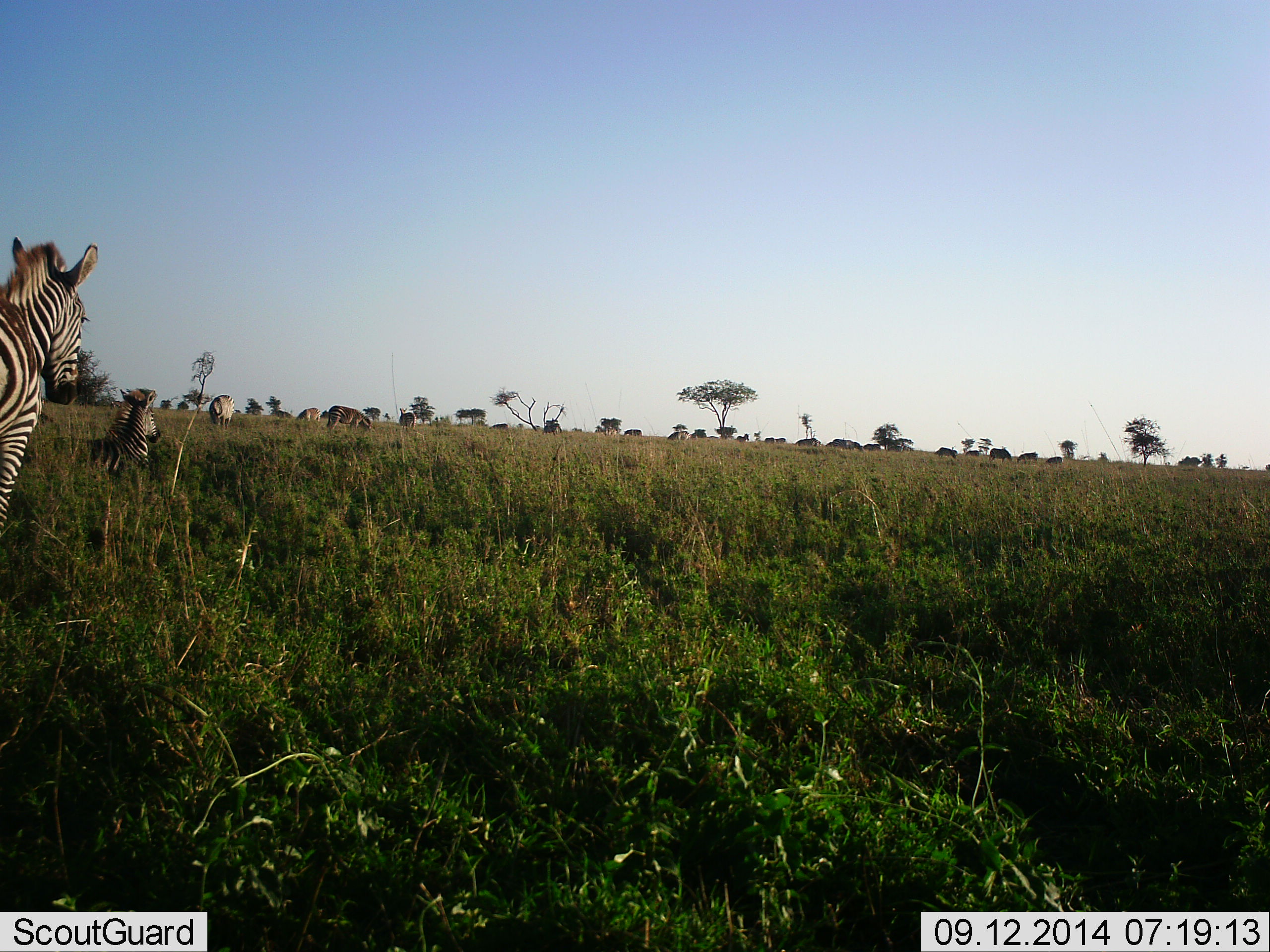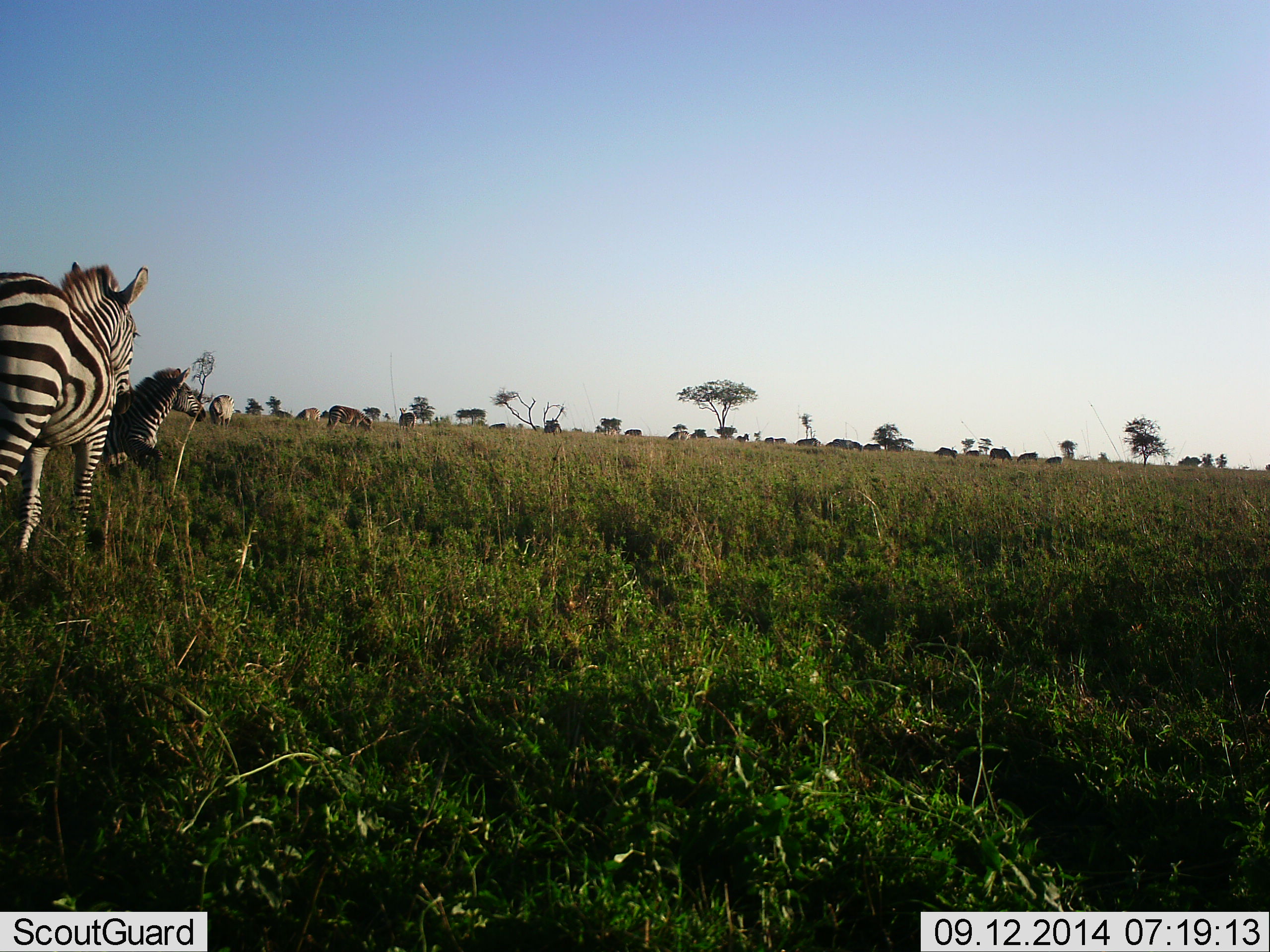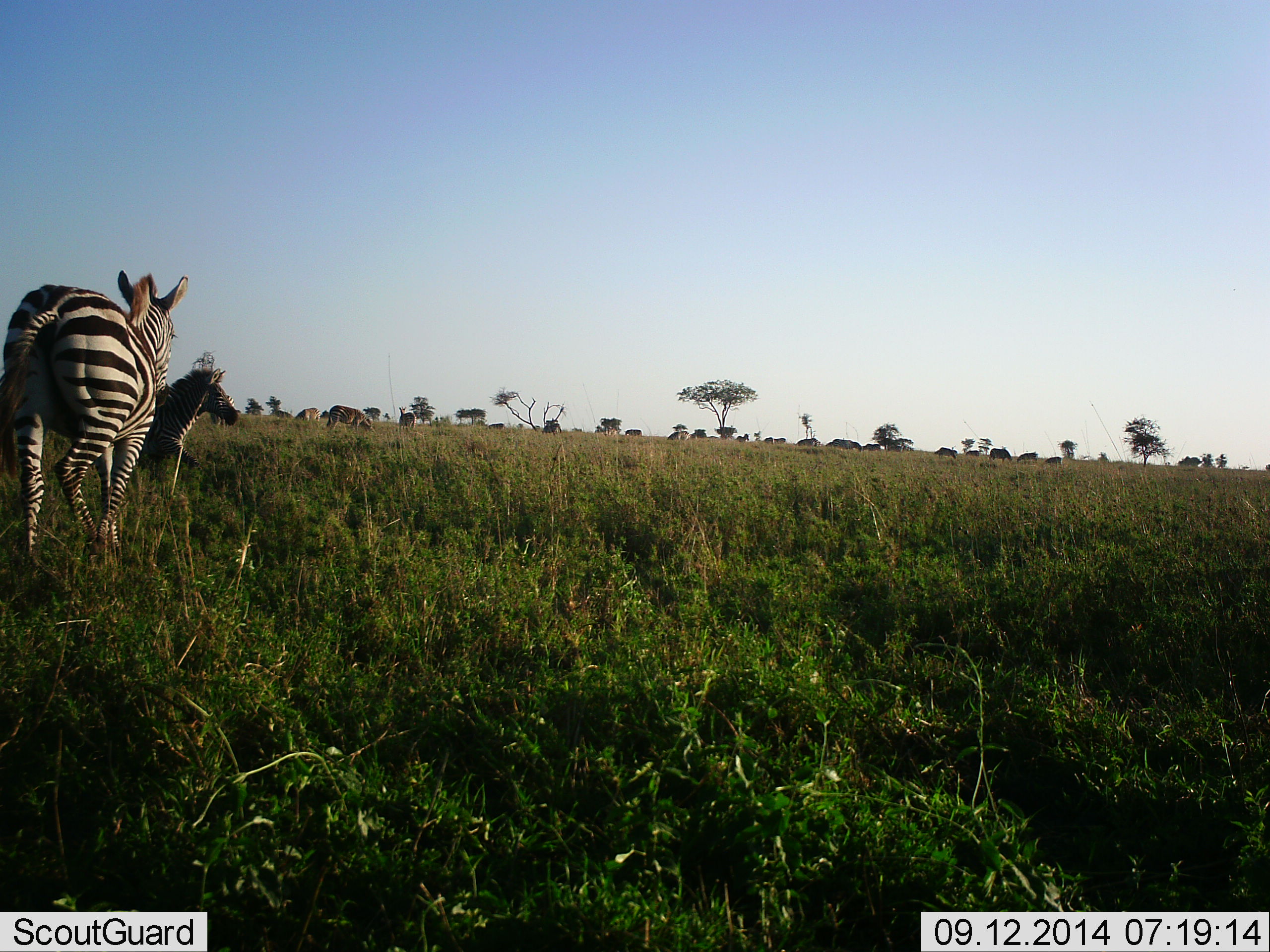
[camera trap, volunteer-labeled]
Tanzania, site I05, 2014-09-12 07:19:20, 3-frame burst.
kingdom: Animalia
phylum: Chordata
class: Mammalia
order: Perissodactyla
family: Equidae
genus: Equus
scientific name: Equus quagga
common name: plains zebra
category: zebra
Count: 4.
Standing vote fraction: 44%.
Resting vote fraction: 19%.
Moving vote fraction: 88%.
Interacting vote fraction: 0%.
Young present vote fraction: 0%.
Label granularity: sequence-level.